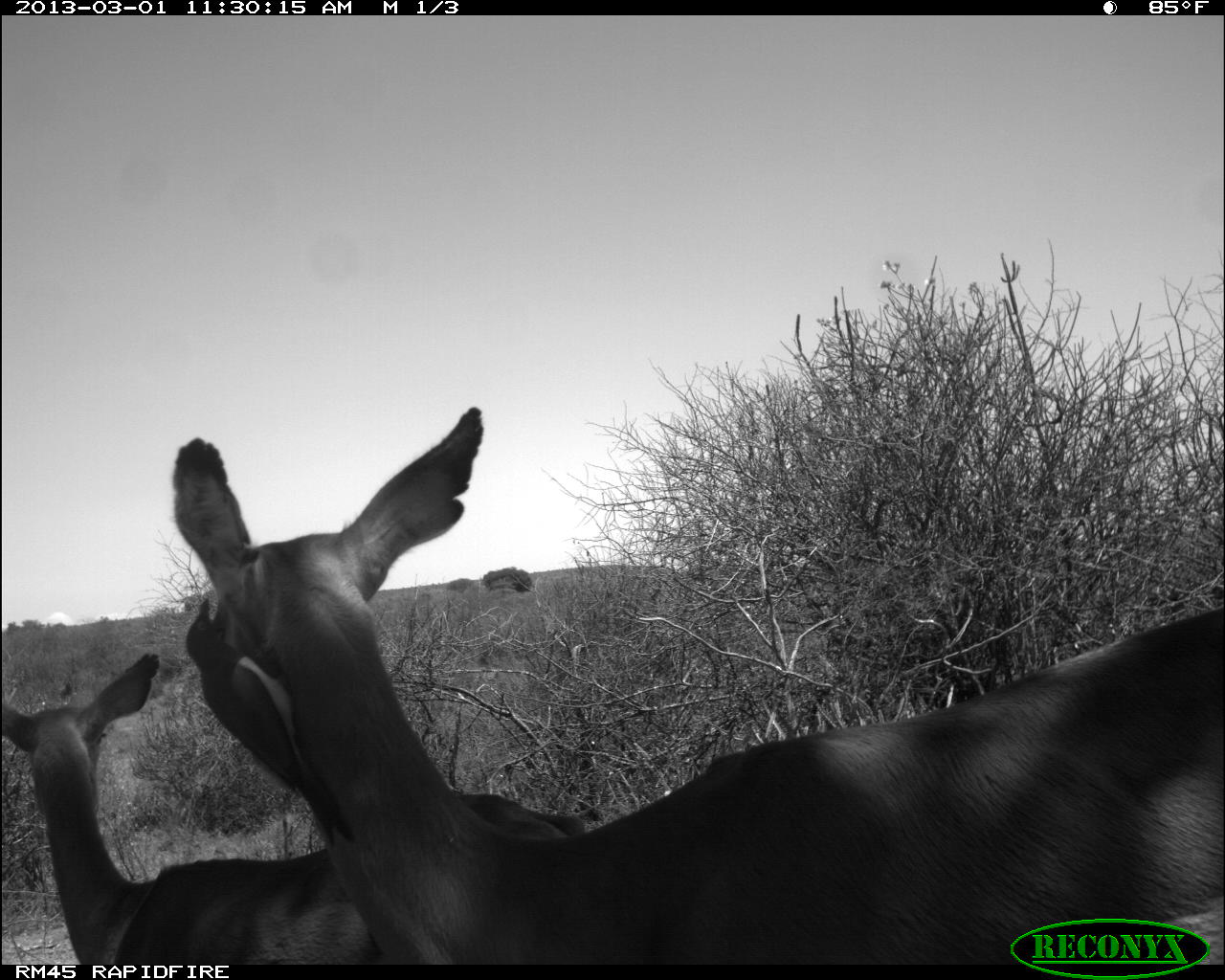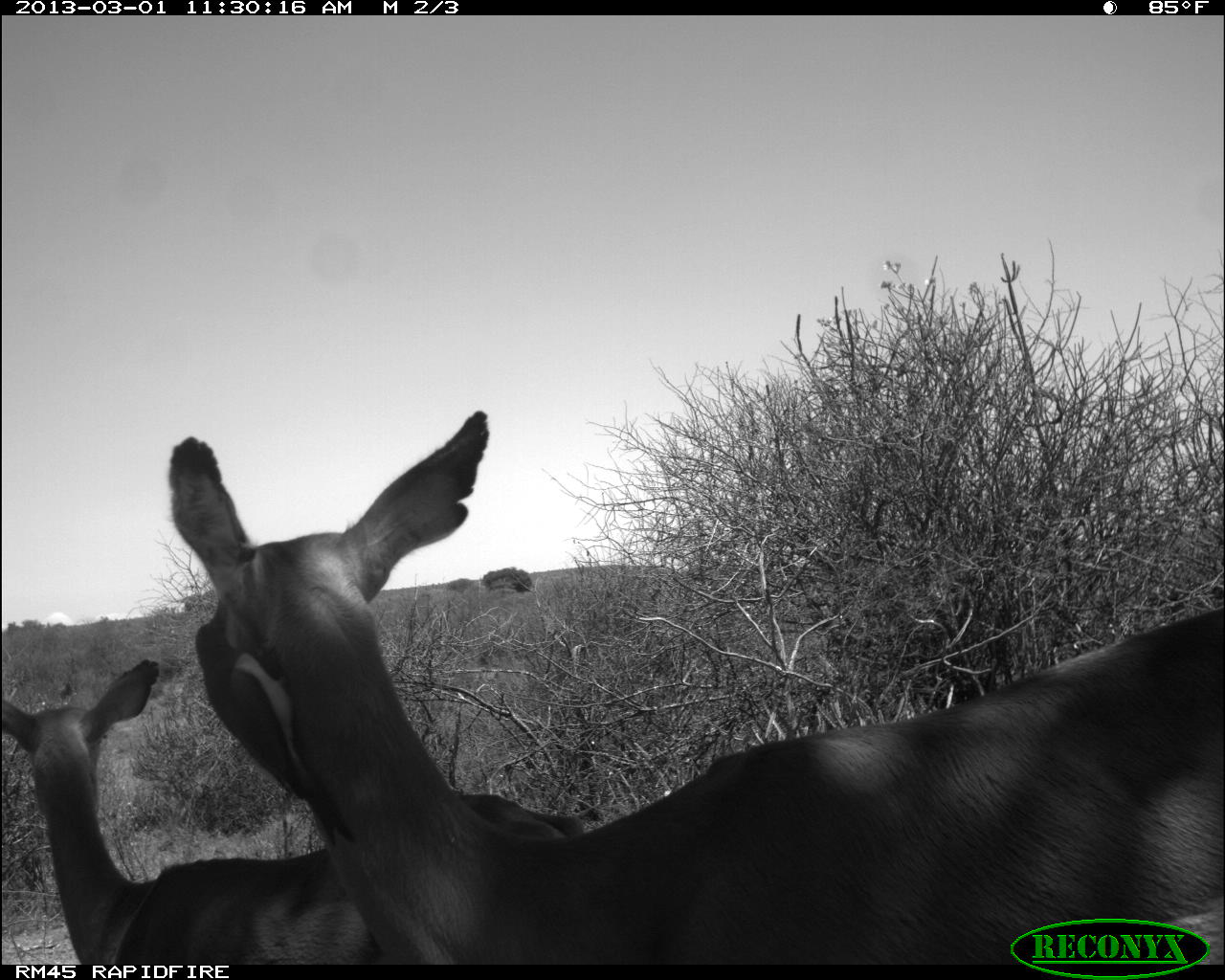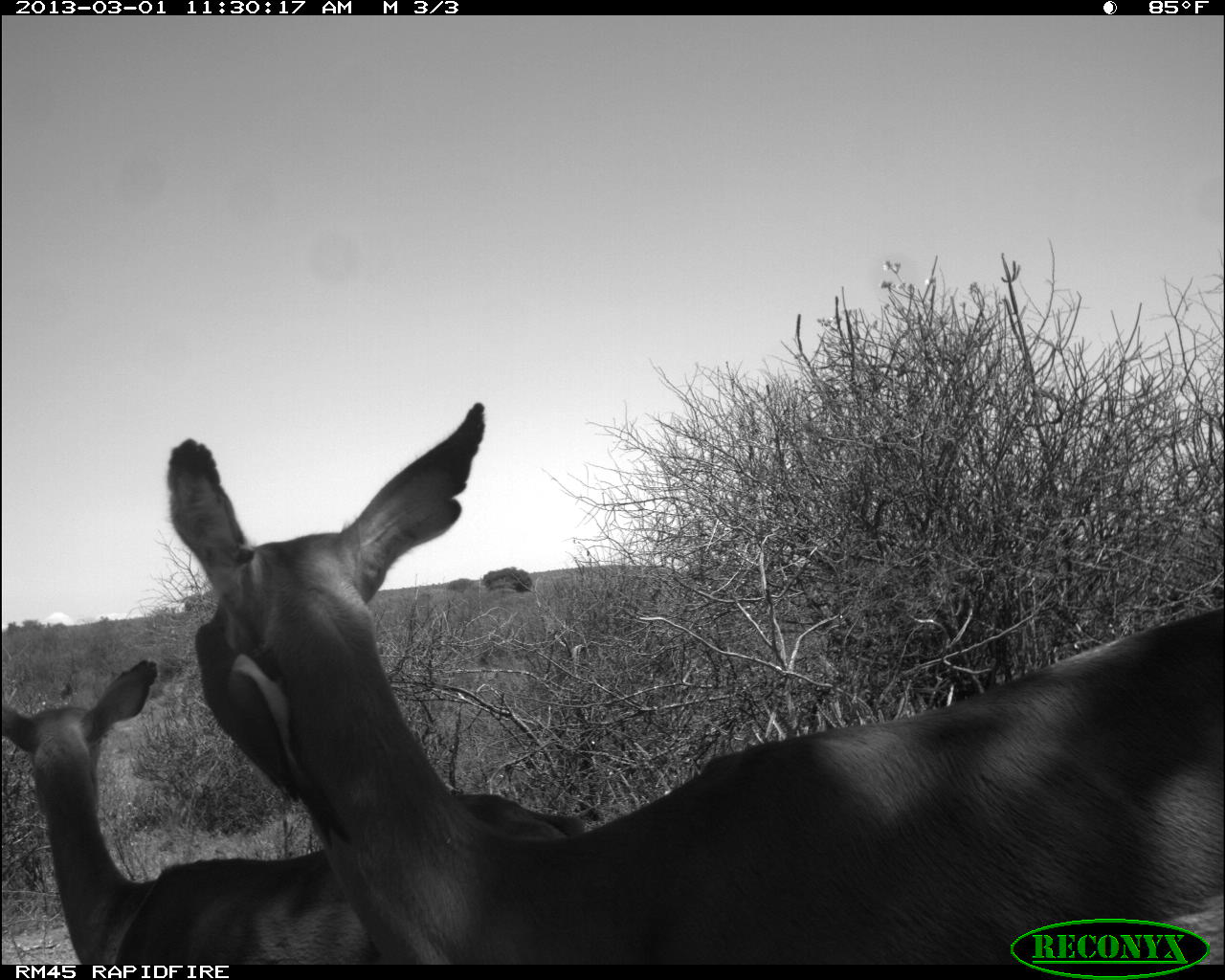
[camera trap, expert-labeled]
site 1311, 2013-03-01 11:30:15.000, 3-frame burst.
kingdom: Animalia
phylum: Chordata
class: Mammalia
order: Artiodactyla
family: Bovidae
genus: Aepyceros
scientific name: Aepyceros melampus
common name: impala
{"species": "Aepyceros melampus (impala)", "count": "2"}